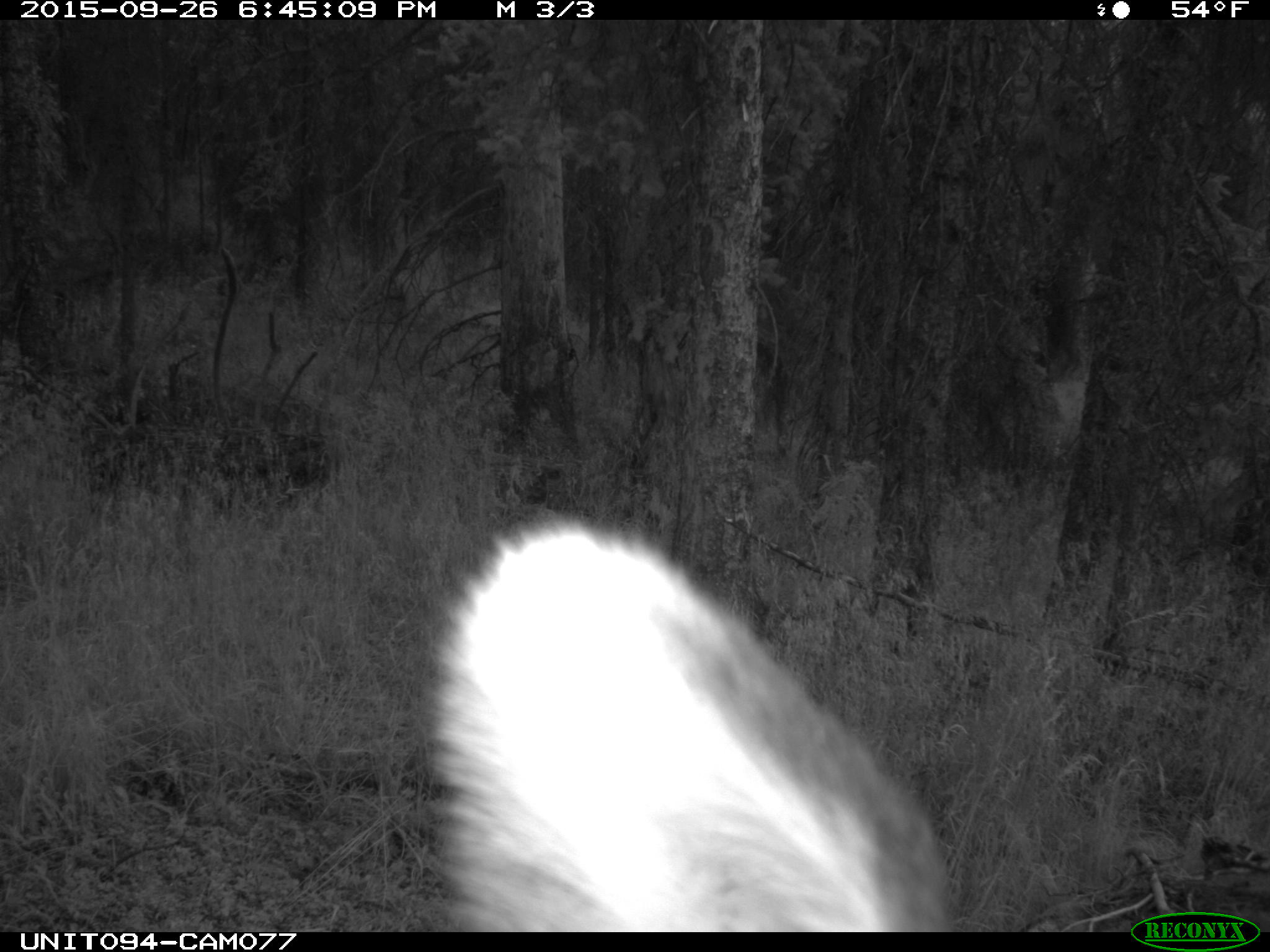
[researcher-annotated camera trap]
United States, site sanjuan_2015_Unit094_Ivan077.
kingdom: Animalia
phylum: Chordata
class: Mammalia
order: Artiodactyla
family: Cervidae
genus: Cervus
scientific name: Cervus elaphus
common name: red deer